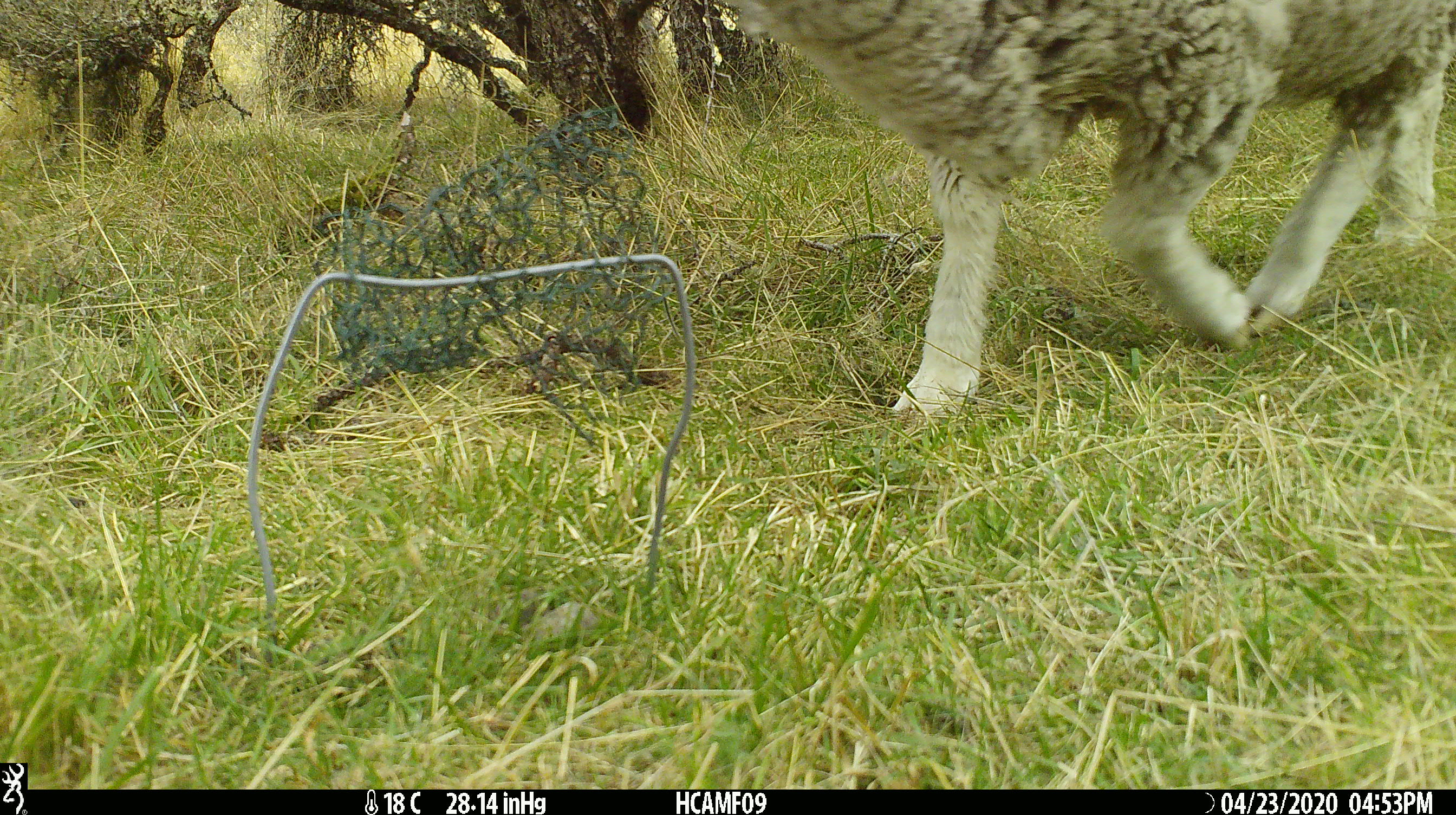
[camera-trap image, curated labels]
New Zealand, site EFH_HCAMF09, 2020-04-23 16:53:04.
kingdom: Animalia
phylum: Chordata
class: Mammalia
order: Artiodactyla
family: Bovidae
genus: Ovis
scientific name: Ovis aries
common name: domestic sheep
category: sheep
Sheep (domestic sheep) (Ovis aries).